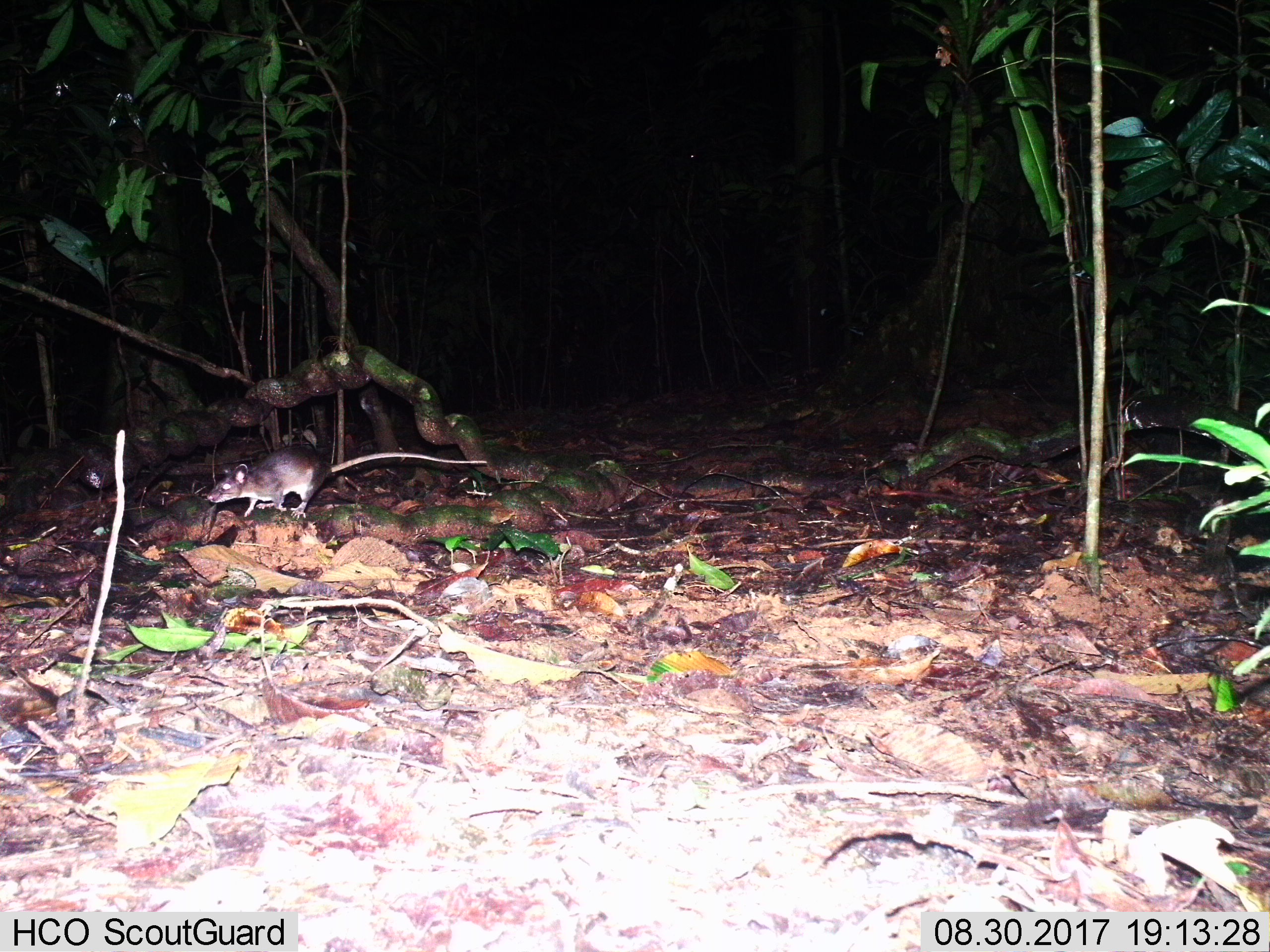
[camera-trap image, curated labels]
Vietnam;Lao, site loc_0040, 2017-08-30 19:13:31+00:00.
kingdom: Animalia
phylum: Chordata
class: Mammalia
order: Rodentia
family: Muridae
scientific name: Muridae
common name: old-world mice and rats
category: unidentified murid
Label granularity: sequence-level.